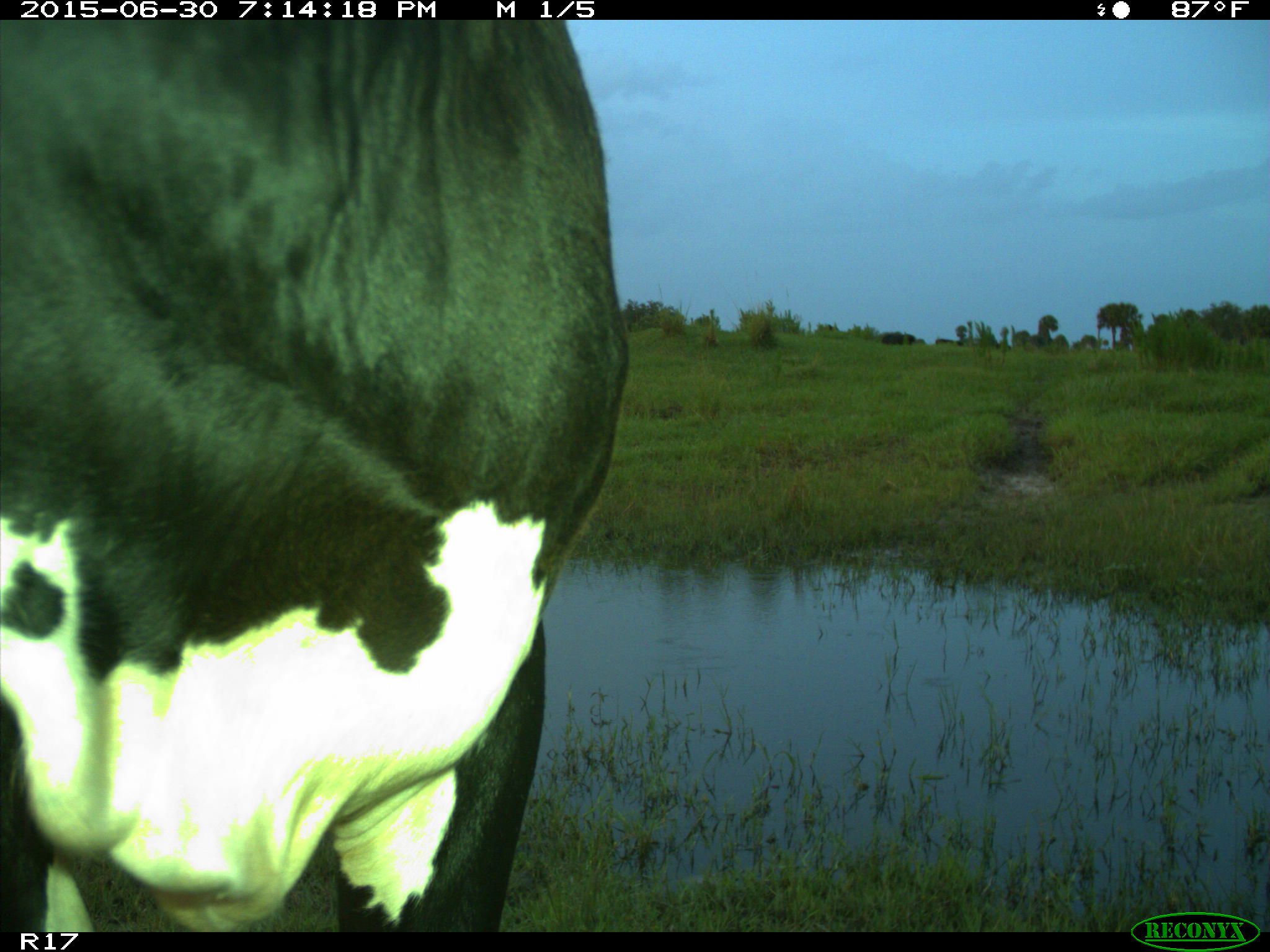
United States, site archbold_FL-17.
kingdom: Animalia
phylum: Chordata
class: Mammalia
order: Artiodactyla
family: Bovidae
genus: Bos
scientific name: Bos taurus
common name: domestic cow